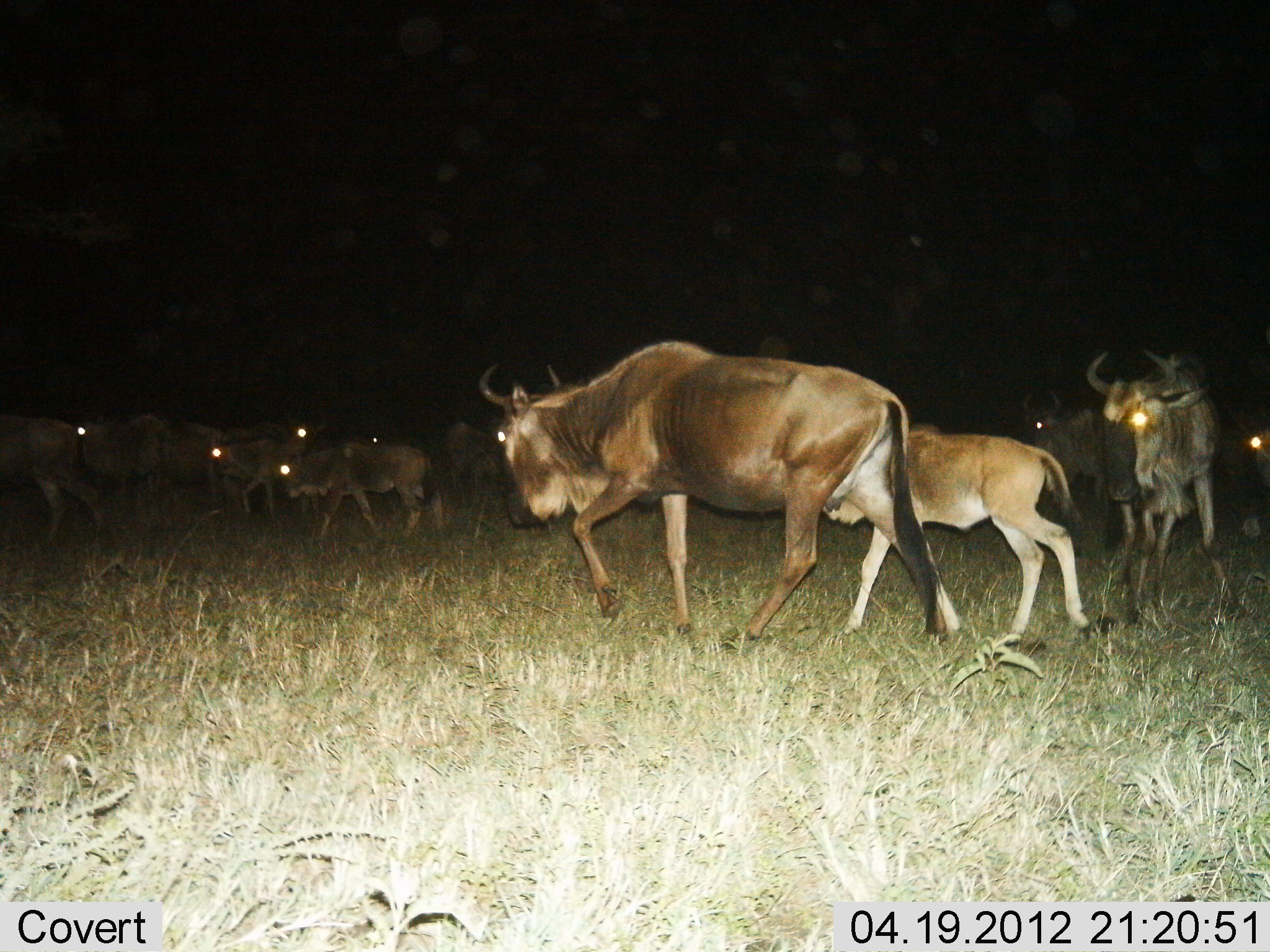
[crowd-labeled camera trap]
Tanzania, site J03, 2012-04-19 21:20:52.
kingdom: Animalia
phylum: Chordata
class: Mammalia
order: Artiodactyla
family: Bovidae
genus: Connochaetes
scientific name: Connochaetes taurinus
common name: blue wildebeest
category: wildebeest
Wildebeest (blue wildebeest) (Connochaetes taurinus), count 11-50. Behavior (volunteer vote fractions): standing 27%, resting 9%, moving 97%, interacting 0%. Young present (vote fraction): 88%. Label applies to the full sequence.